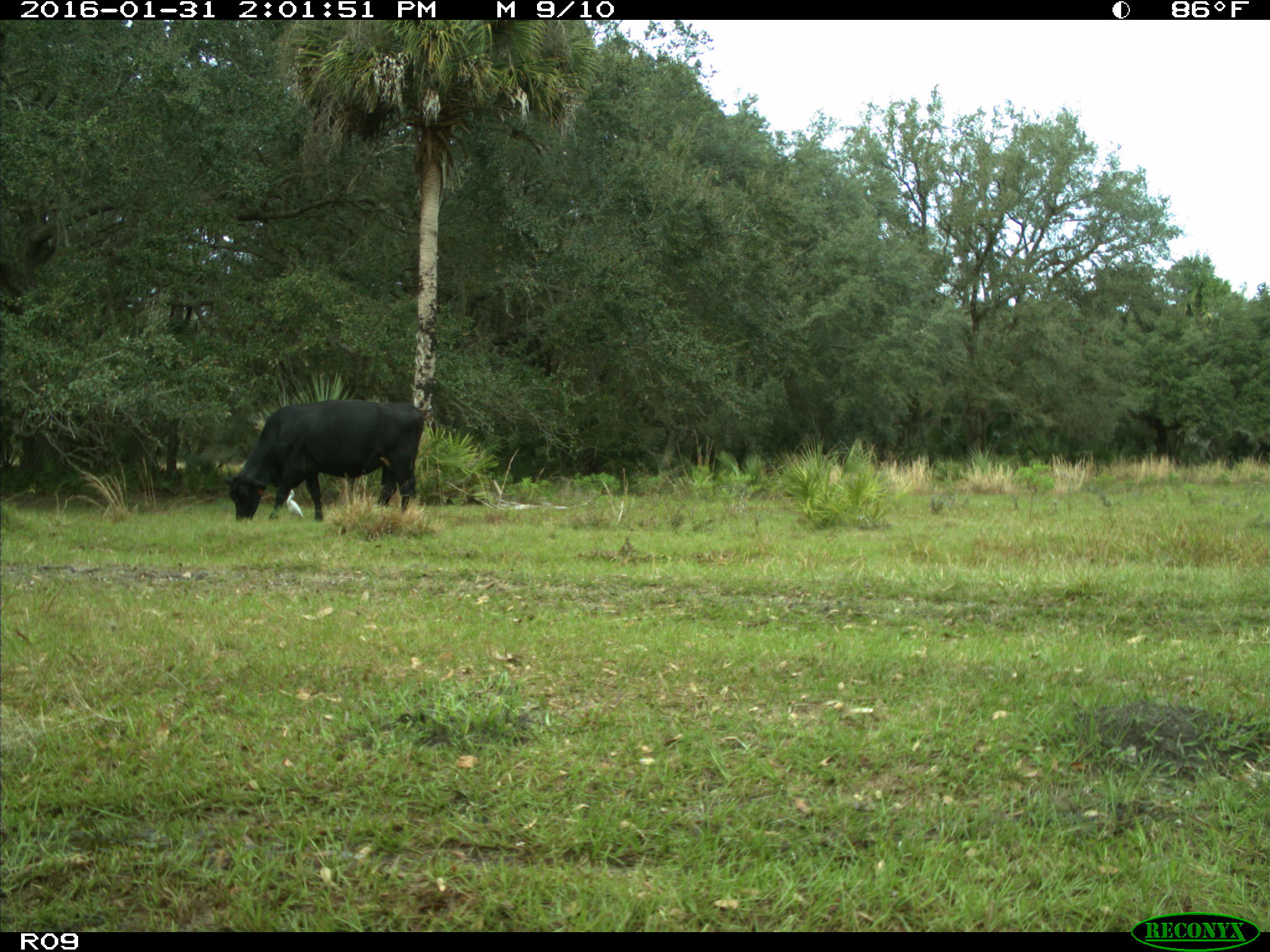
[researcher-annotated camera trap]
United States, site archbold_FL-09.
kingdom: Animalia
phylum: Chordata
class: Mammalia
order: Artiodactyla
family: Bovidae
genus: Bos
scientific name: Bos taurus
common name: domestic cow